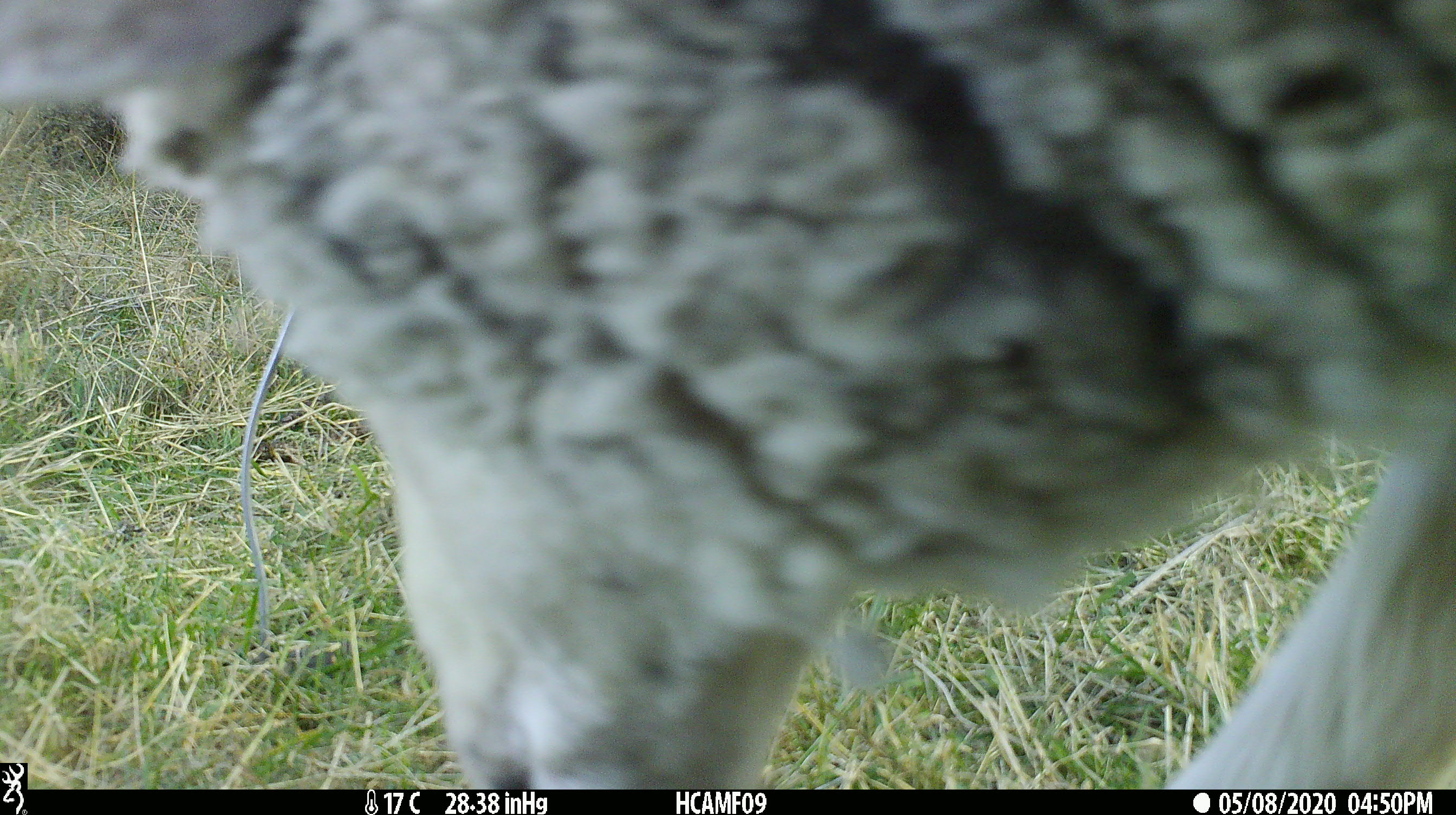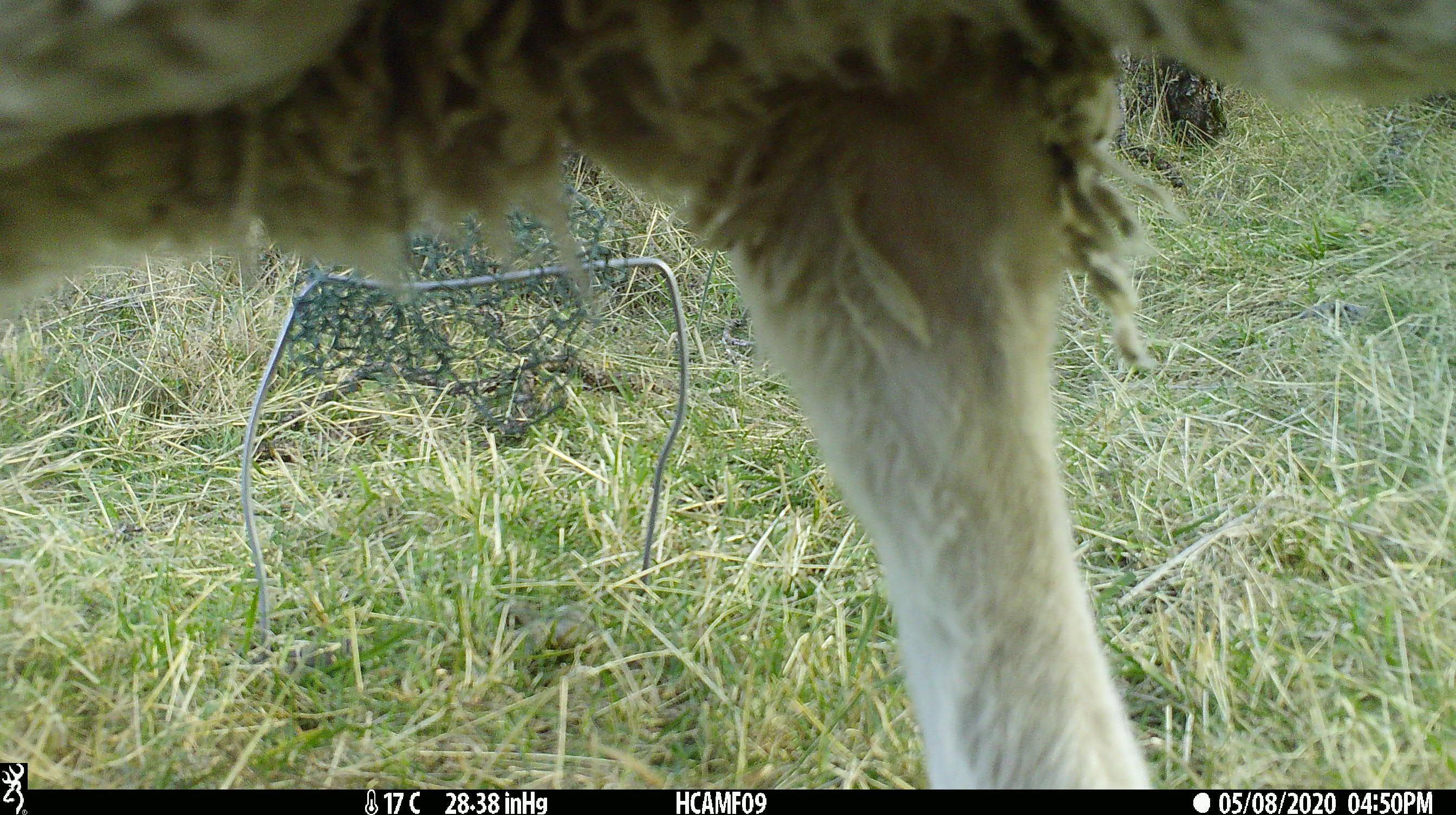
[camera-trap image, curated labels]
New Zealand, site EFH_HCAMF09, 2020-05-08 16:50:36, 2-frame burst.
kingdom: Animalia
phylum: Chordata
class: Mammalia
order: Artiodactyla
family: Bovidae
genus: Ovis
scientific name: Ovis aries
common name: domestic sheep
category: sheep